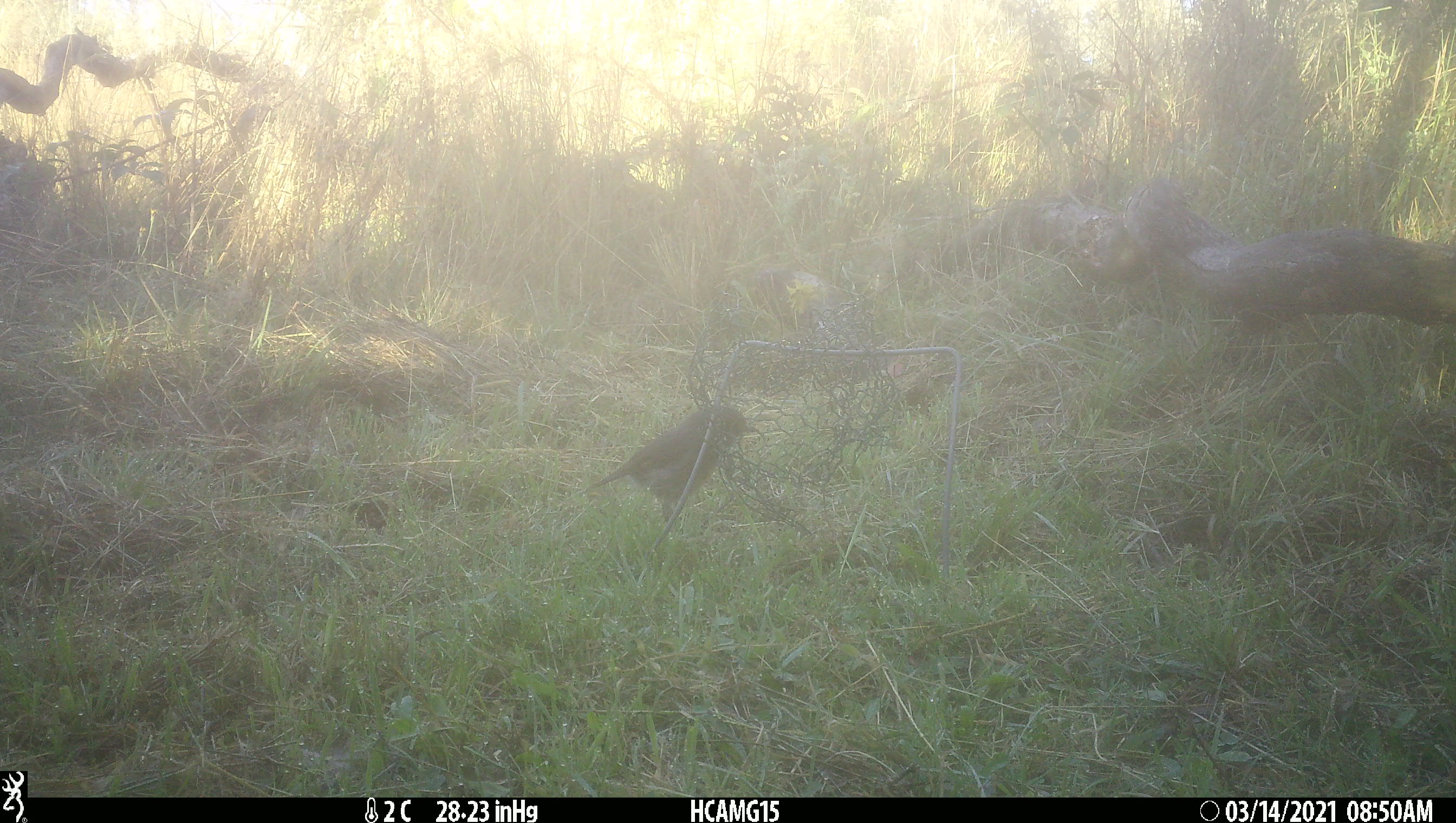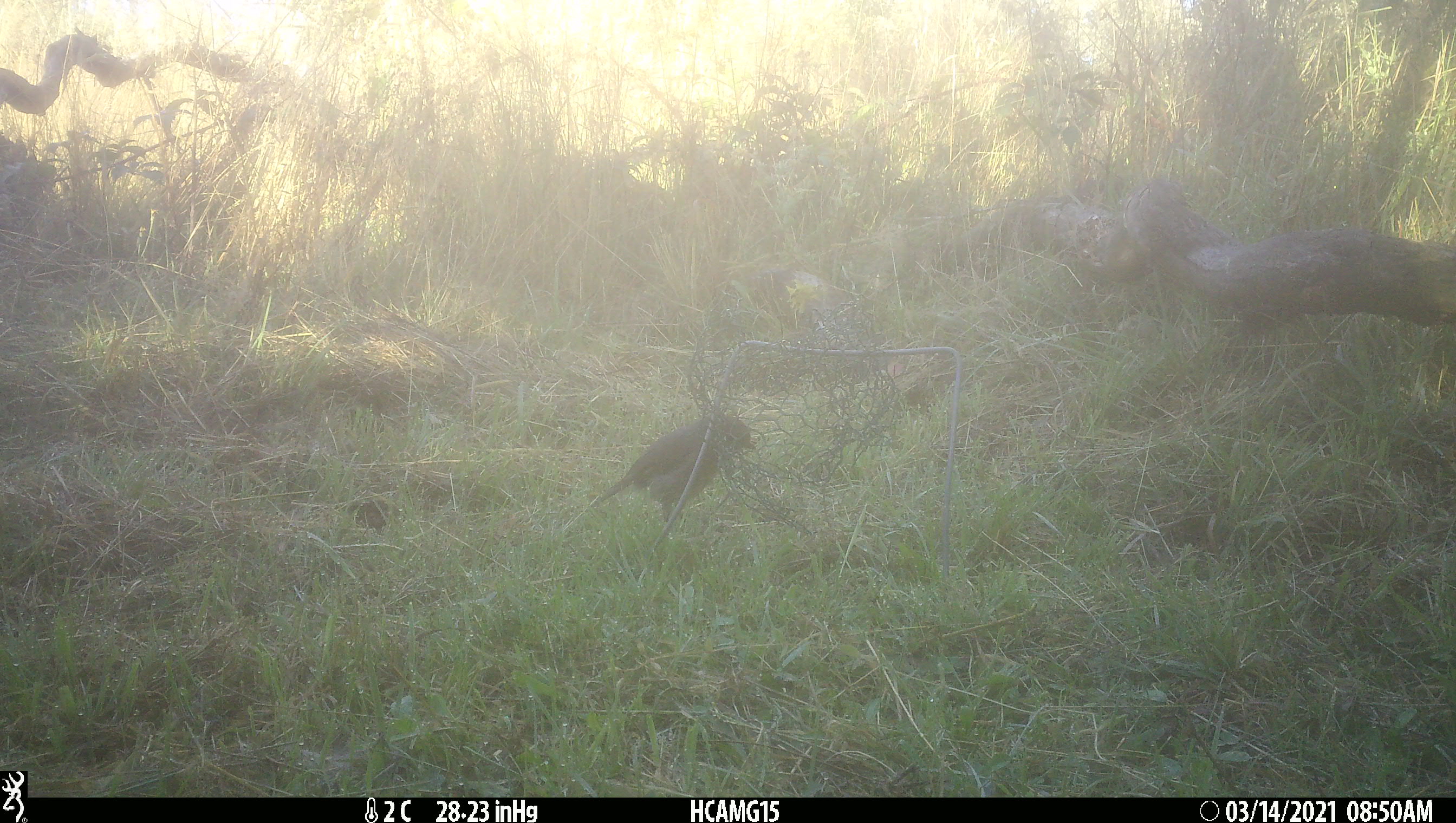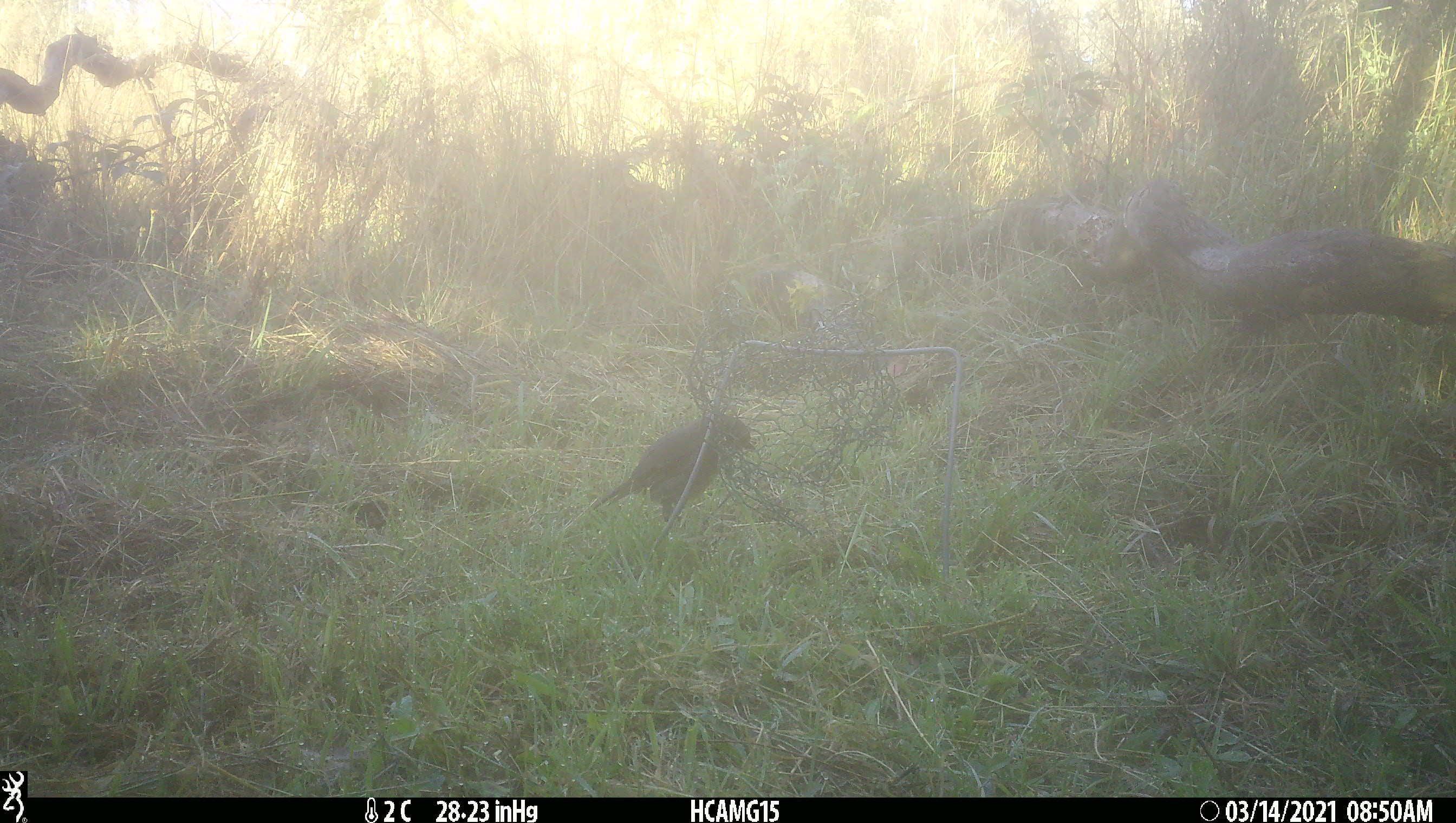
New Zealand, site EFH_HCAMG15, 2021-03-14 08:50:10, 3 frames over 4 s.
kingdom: Animalia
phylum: Chordata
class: Aves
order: Passeriformes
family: Petroicidae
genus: Petroica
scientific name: Petroica australis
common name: new zealand robin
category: robin